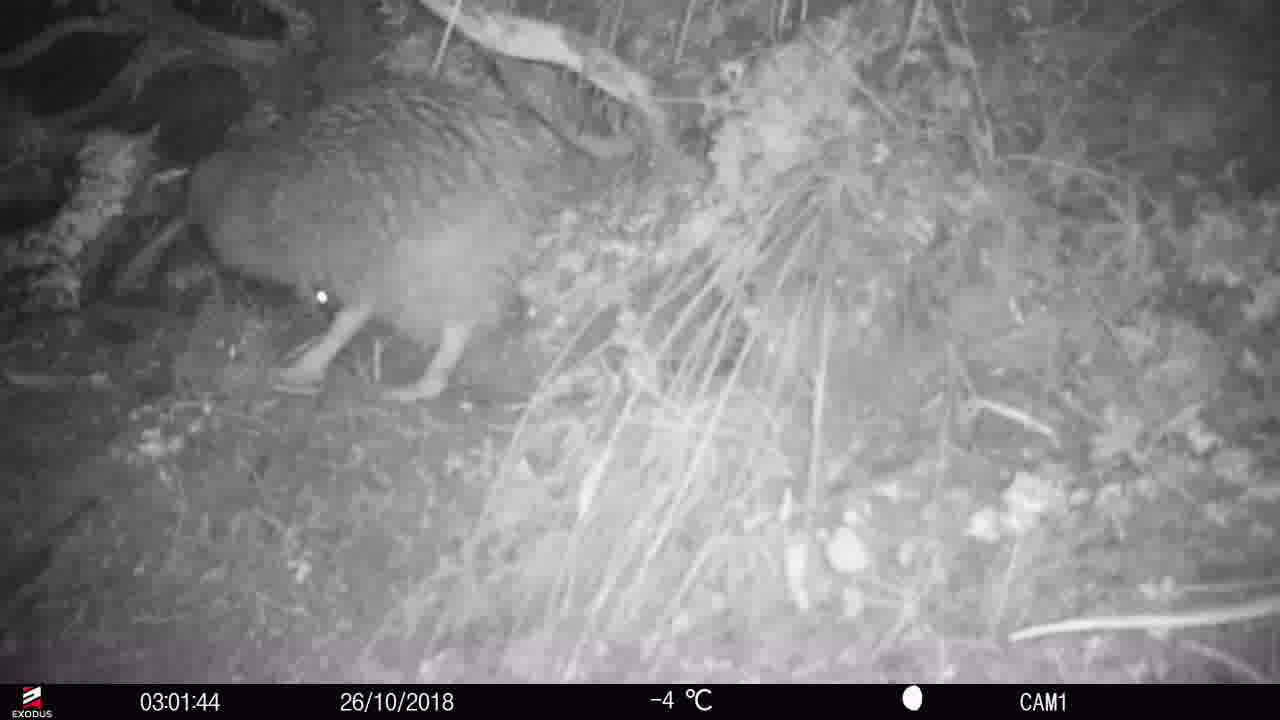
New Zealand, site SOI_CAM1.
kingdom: Animalia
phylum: Chordata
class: Aves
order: Apterygiformes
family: Apterygidae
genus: Apteryx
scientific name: Apteryx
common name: kiwi